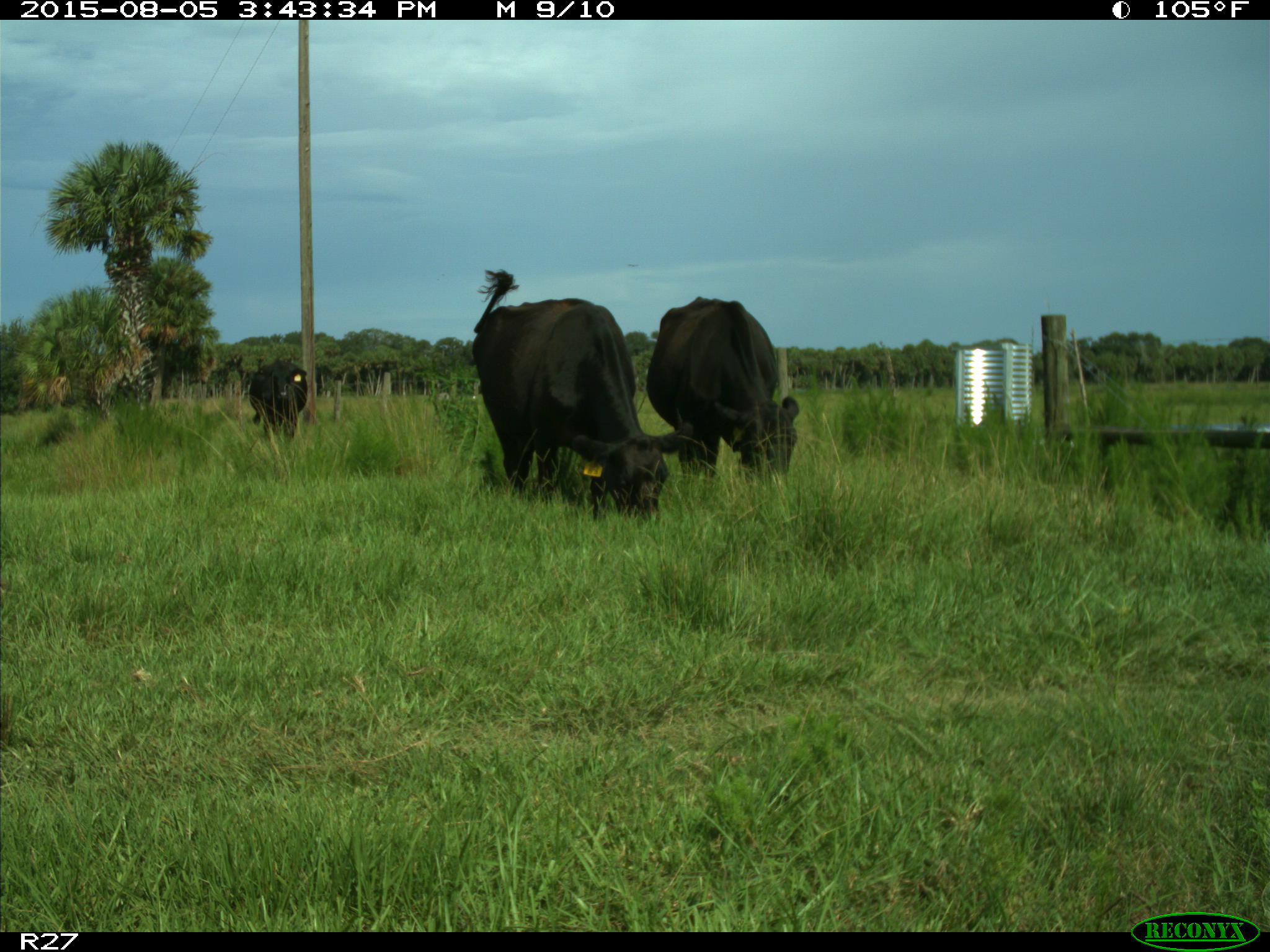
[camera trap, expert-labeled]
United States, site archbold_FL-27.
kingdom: Animalia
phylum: Chordata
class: Mammalia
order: Artiodactyla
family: Bovidae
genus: Bos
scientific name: Bos taurus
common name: domestic cow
Bos taurus (domestic cow).